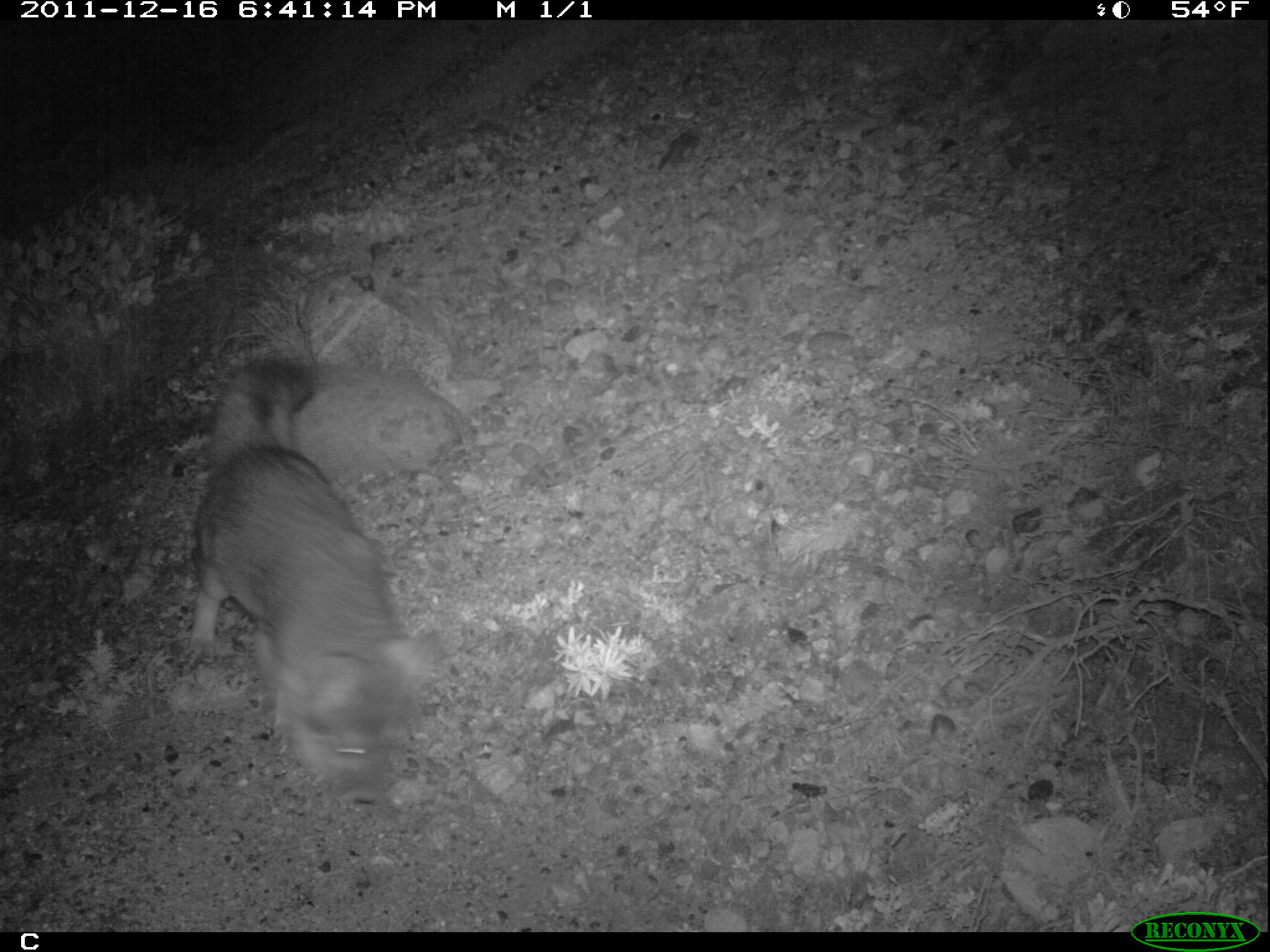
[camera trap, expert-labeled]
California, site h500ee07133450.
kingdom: Animalia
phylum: Chordata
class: Mammalia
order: Carnivora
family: Canidae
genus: Urocyon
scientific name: Urocyon littoralis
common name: island fox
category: fox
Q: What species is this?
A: Fox (island fox) (Urocyon littoralis).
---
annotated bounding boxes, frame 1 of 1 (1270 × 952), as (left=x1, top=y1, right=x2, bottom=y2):
fox: (left=170, top=355, right=436, bottom=786)